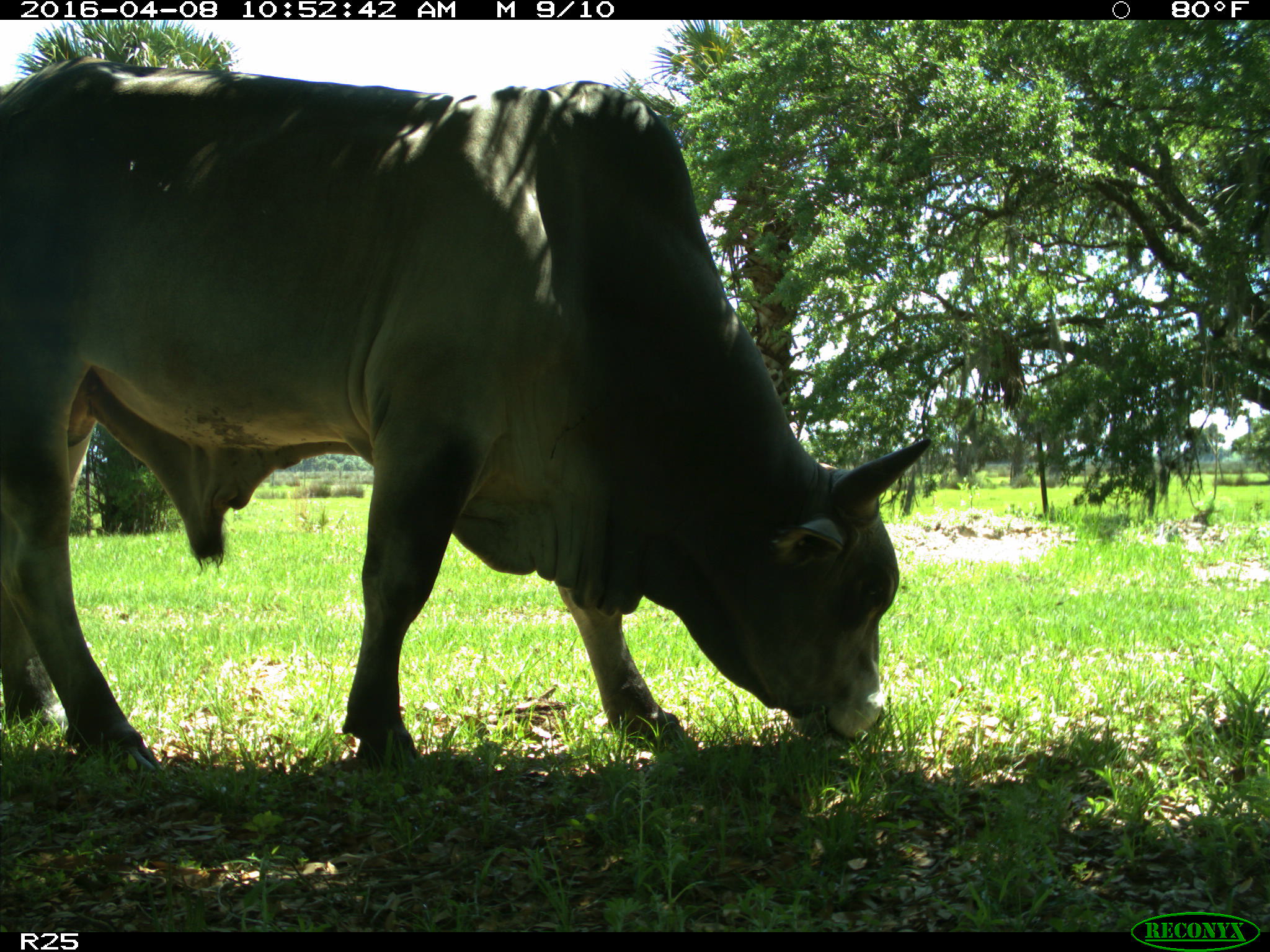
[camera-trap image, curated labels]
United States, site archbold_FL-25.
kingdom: Animalia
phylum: Chordata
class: Mammalia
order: Artiodactyla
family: Bovidae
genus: Bos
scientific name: Bos taurus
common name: domestic cow